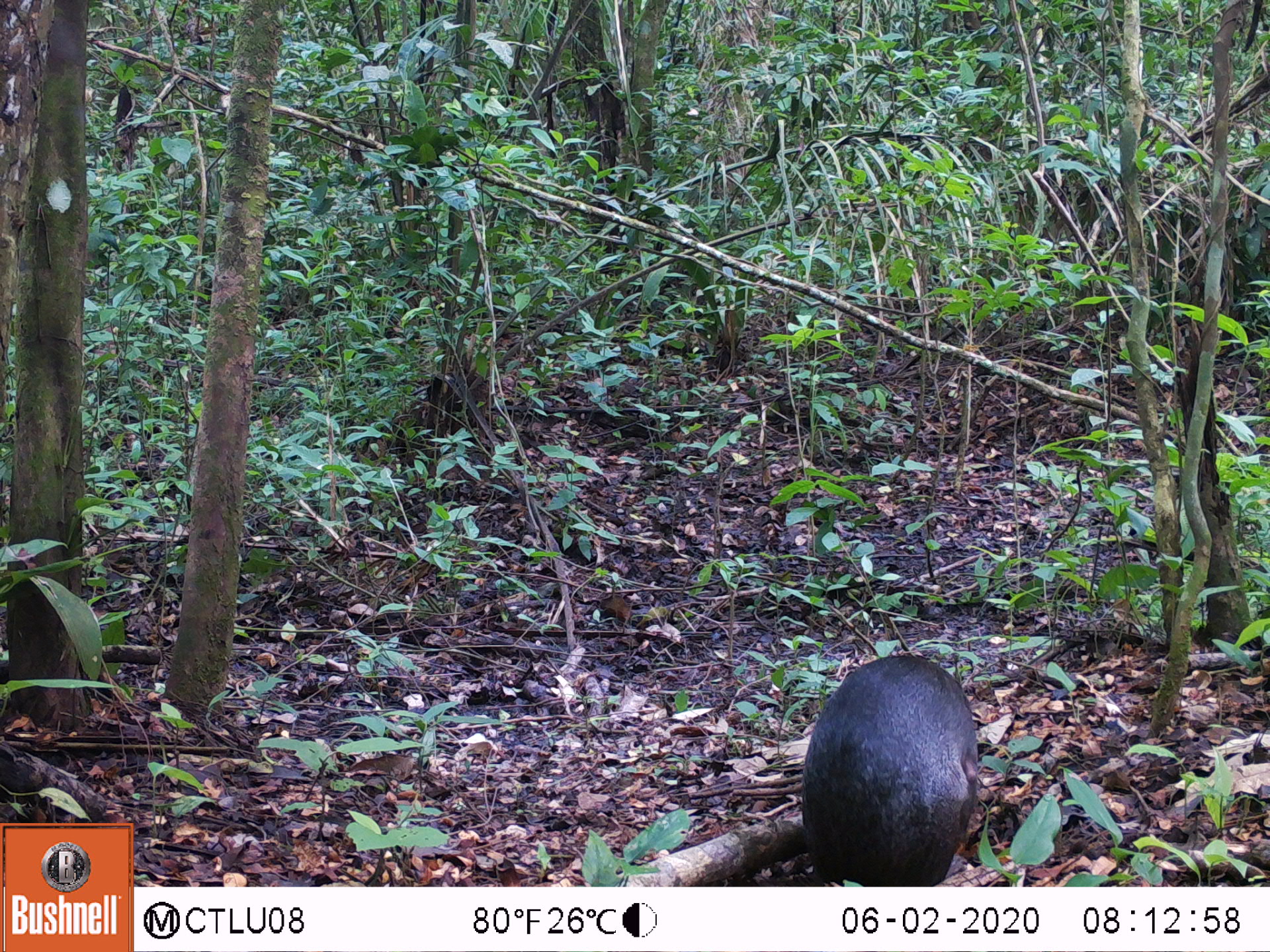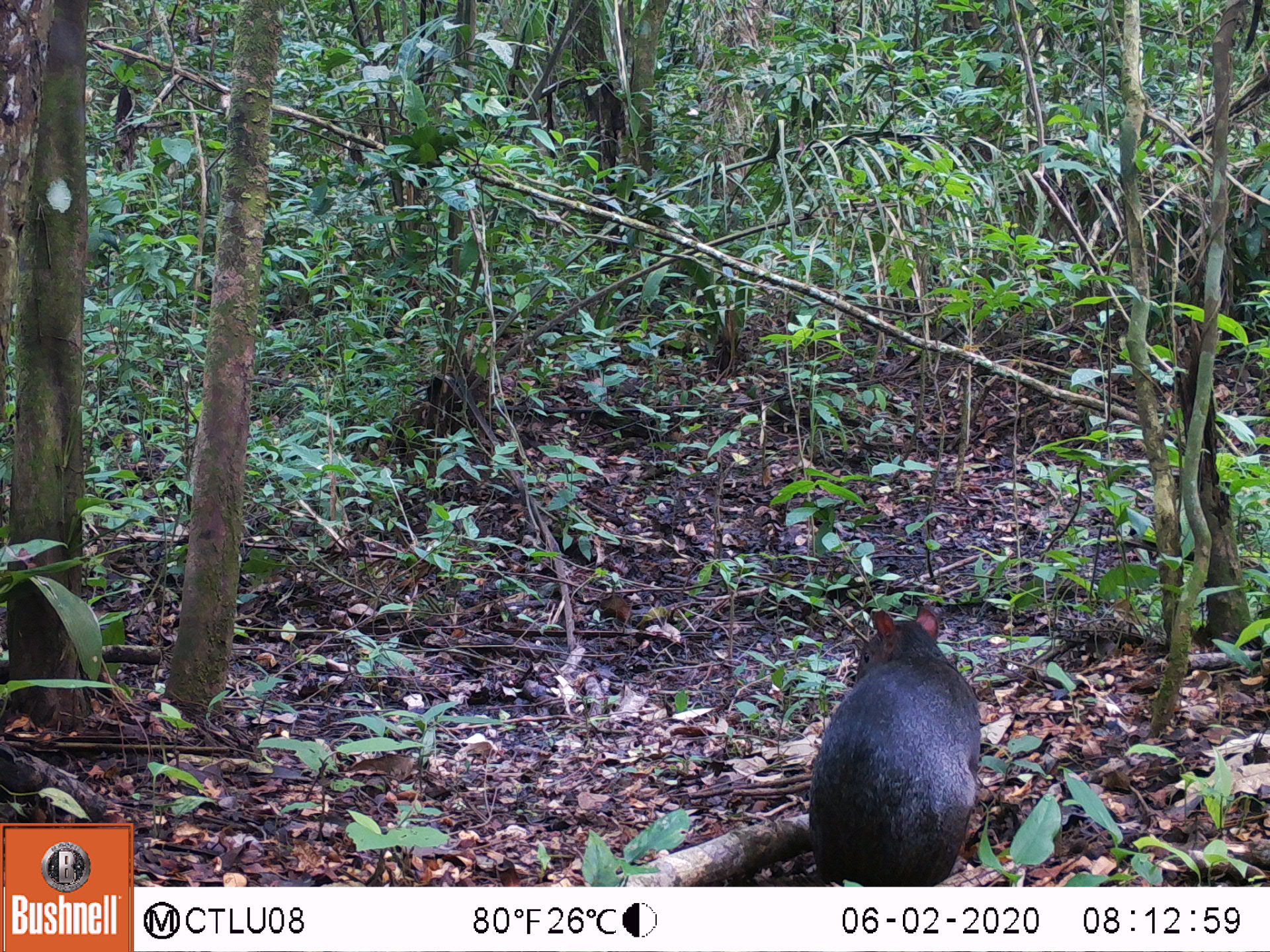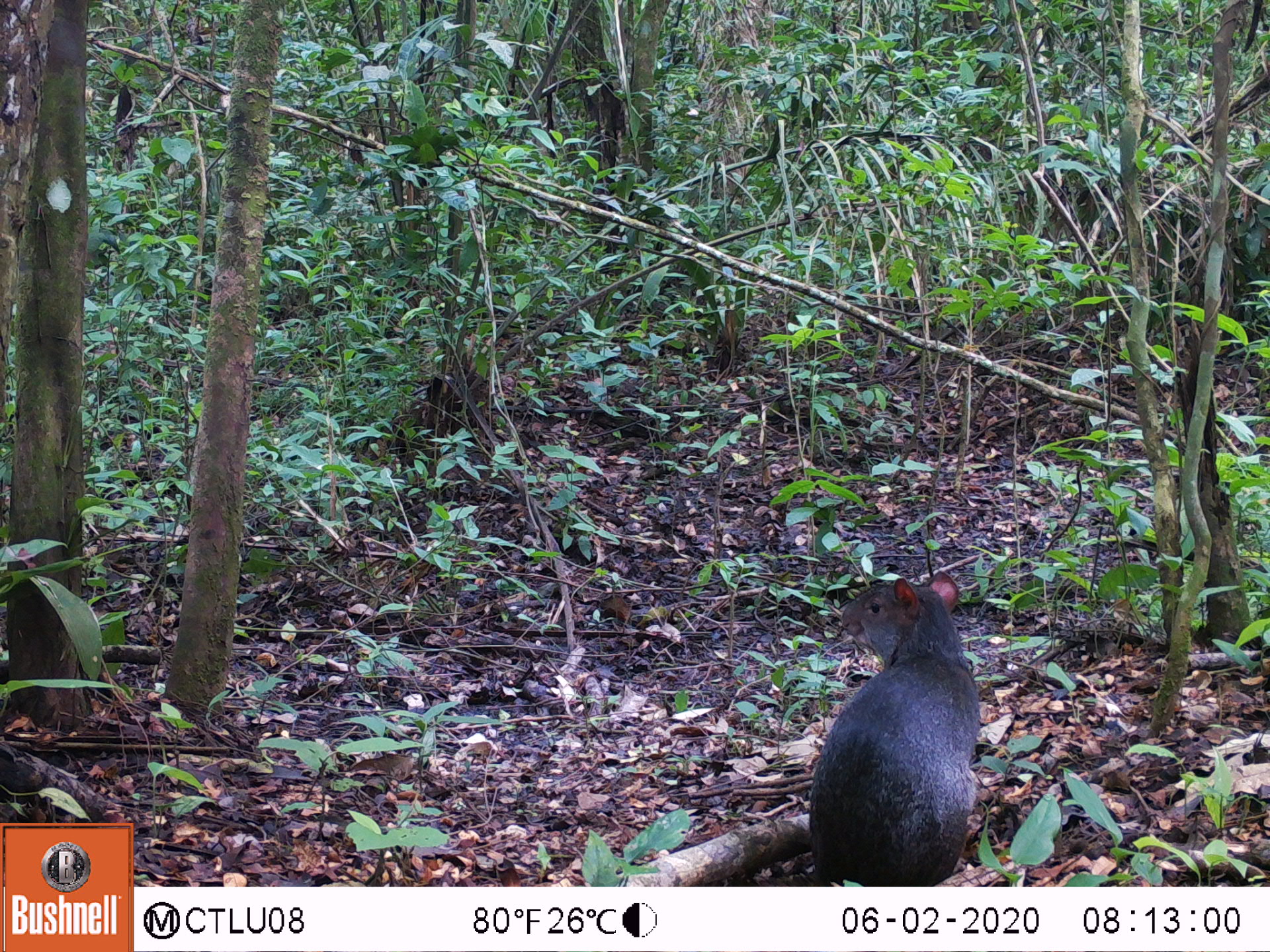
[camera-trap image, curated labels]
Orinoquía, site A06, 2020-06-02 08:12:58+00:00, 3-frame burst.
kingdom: Animalia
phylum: Chordata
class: Mammalia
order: Rodentia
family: Dasyproctidae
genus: Dasyprocta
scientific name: Dasyprocta fuliginosa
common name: black agouti